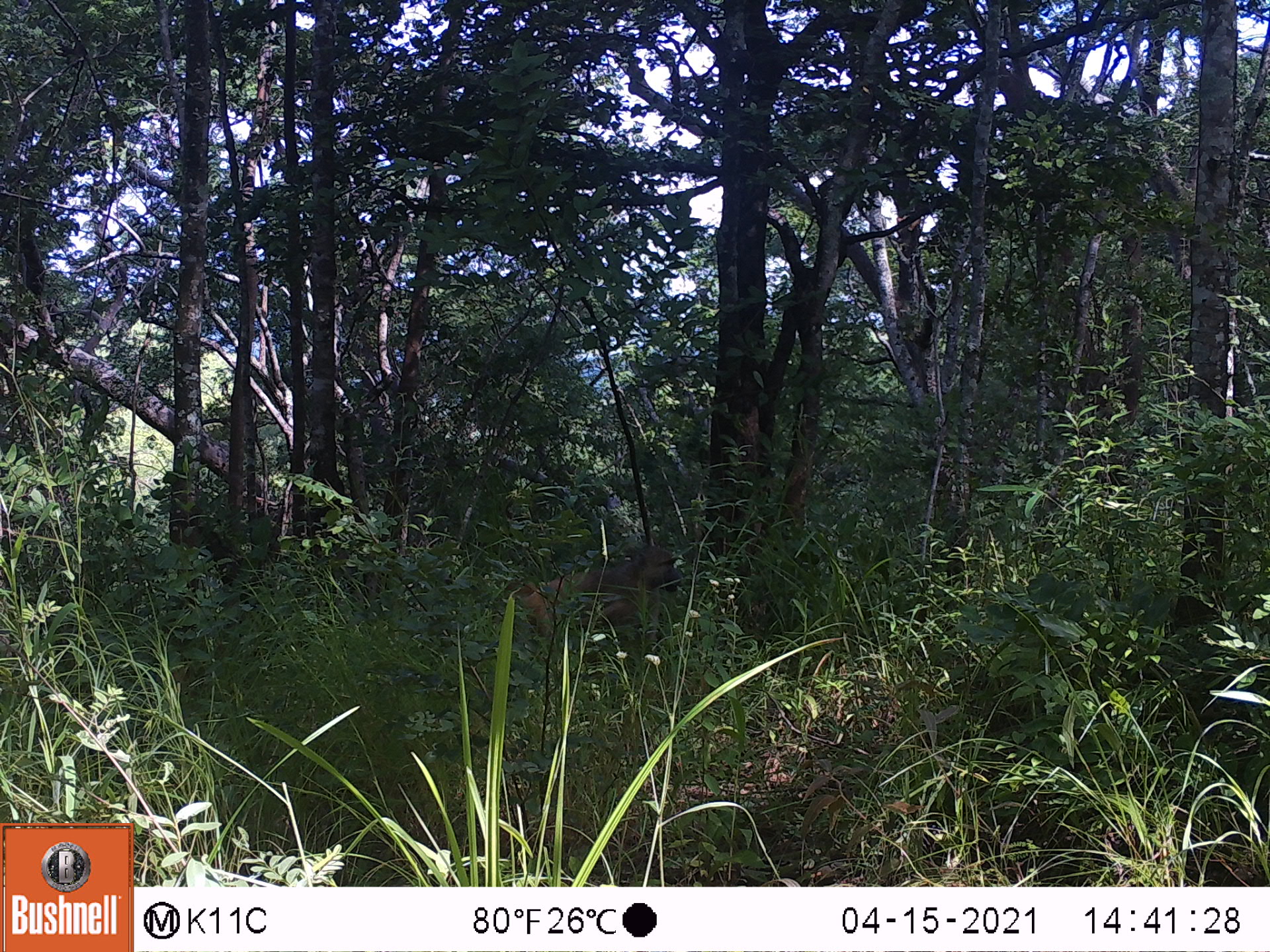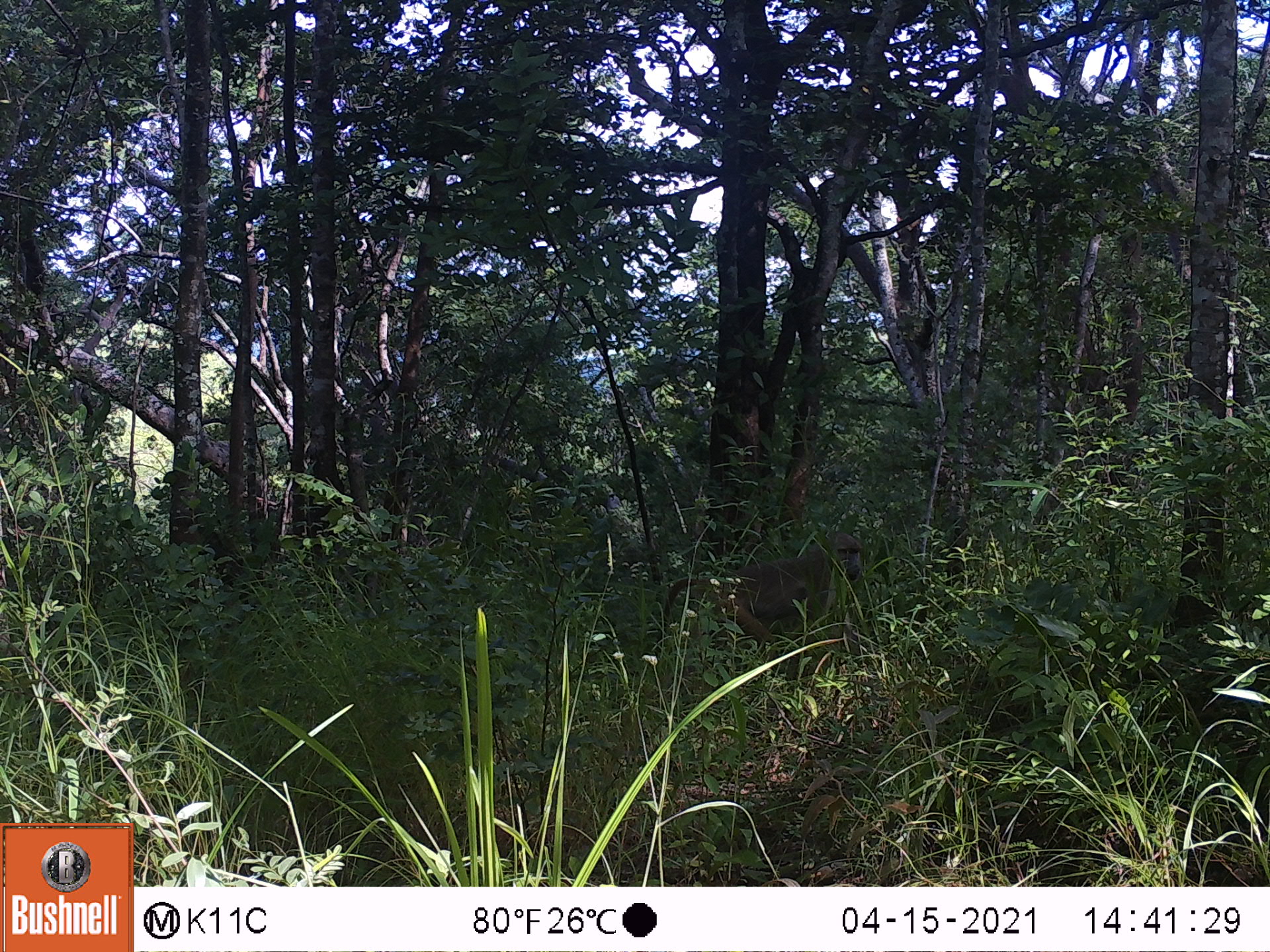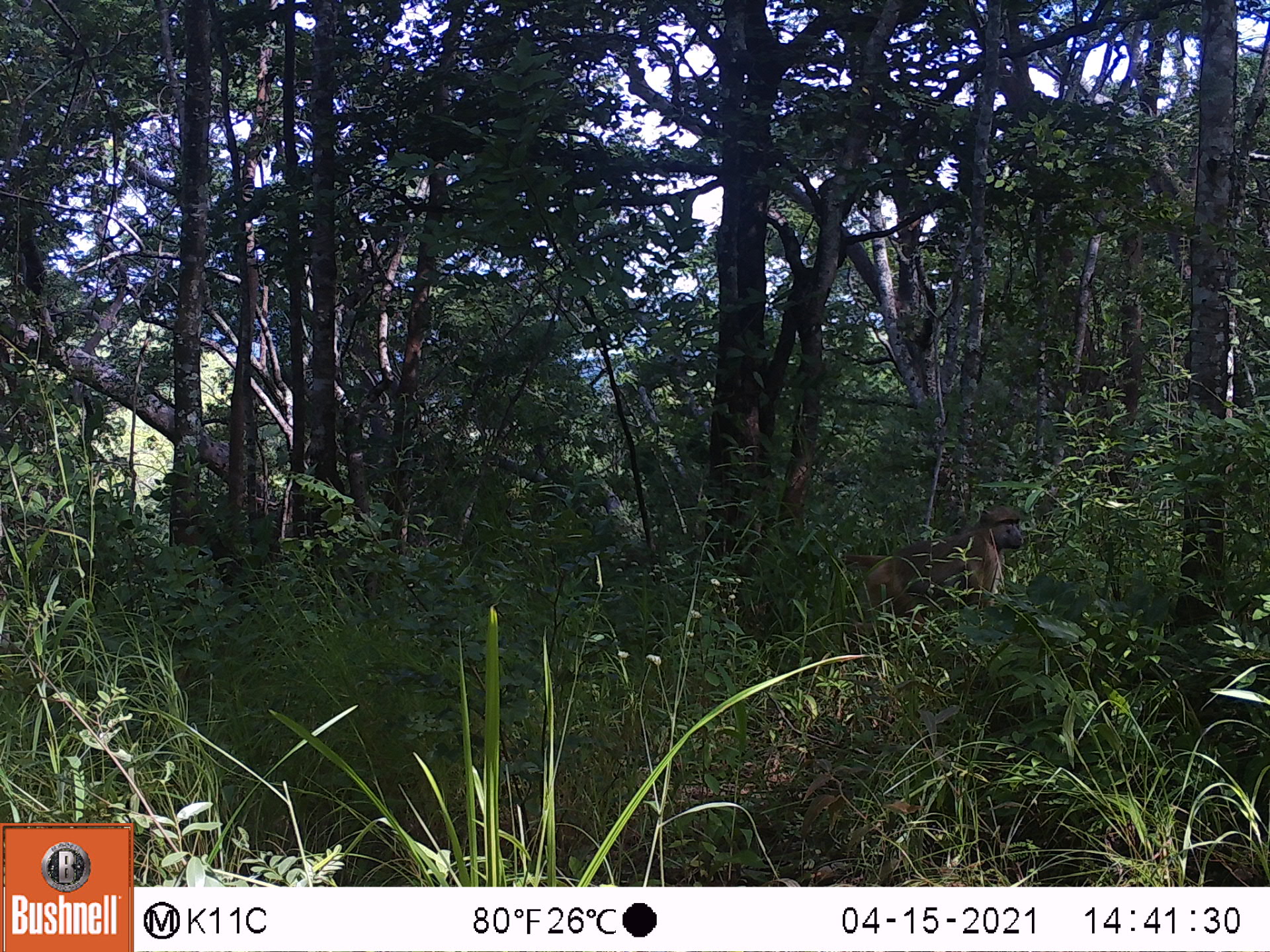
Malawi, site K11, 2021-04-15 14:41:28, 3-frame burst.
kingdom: Animalia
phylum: Chordata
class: Mammalia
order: Primates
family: Cercopithecidae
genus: Papio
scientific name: Papio cynocephalus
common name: yellow baboon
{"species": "yellow baboon (Papio cynocephalus)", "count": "1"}